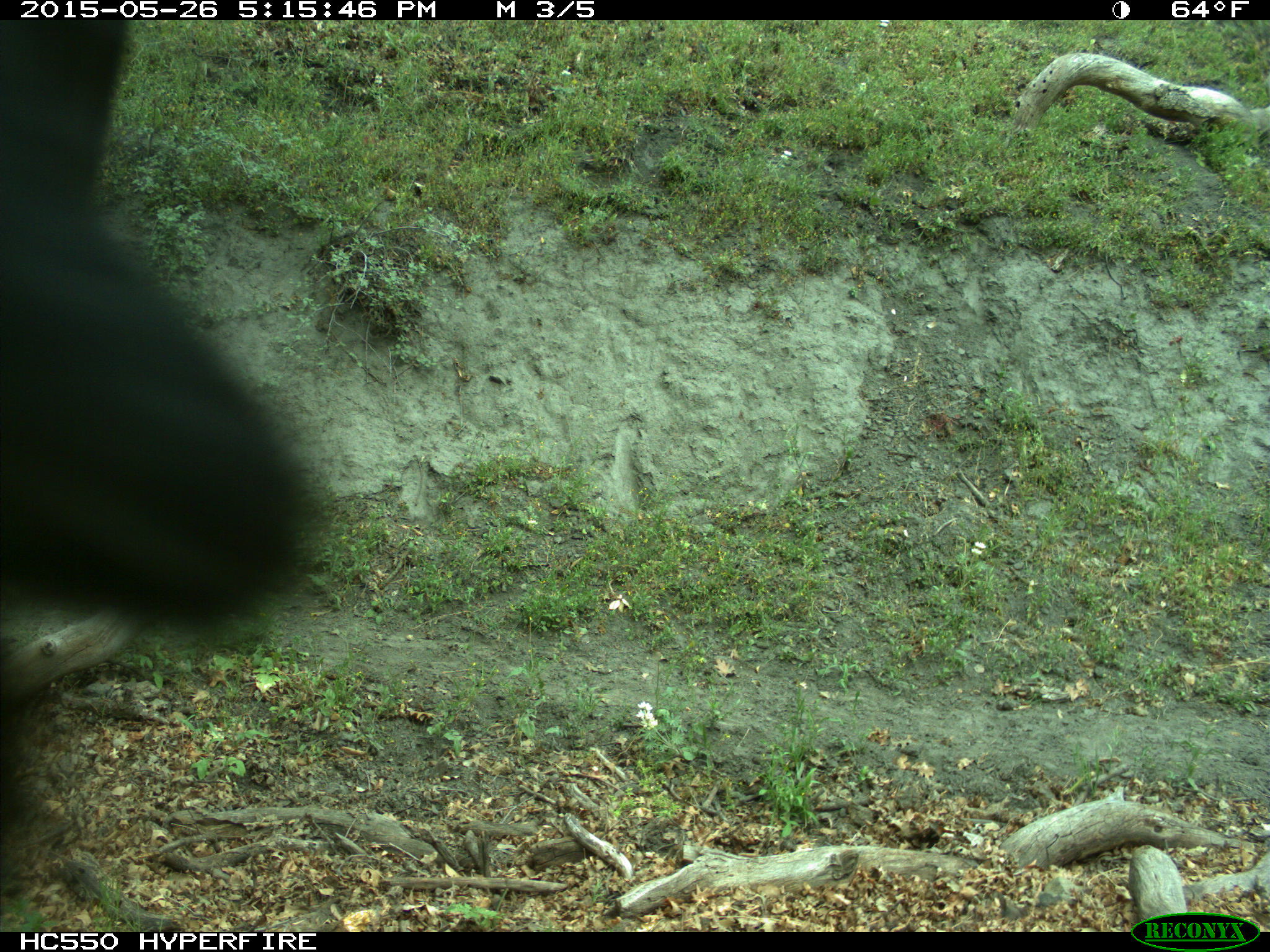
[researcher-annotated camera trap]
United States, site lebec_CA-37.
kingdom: Animalia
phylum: Chordata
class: Mammalia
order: Artiodactyla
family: Bovidae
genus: Bos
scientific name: Bos taurus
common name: domestic cow